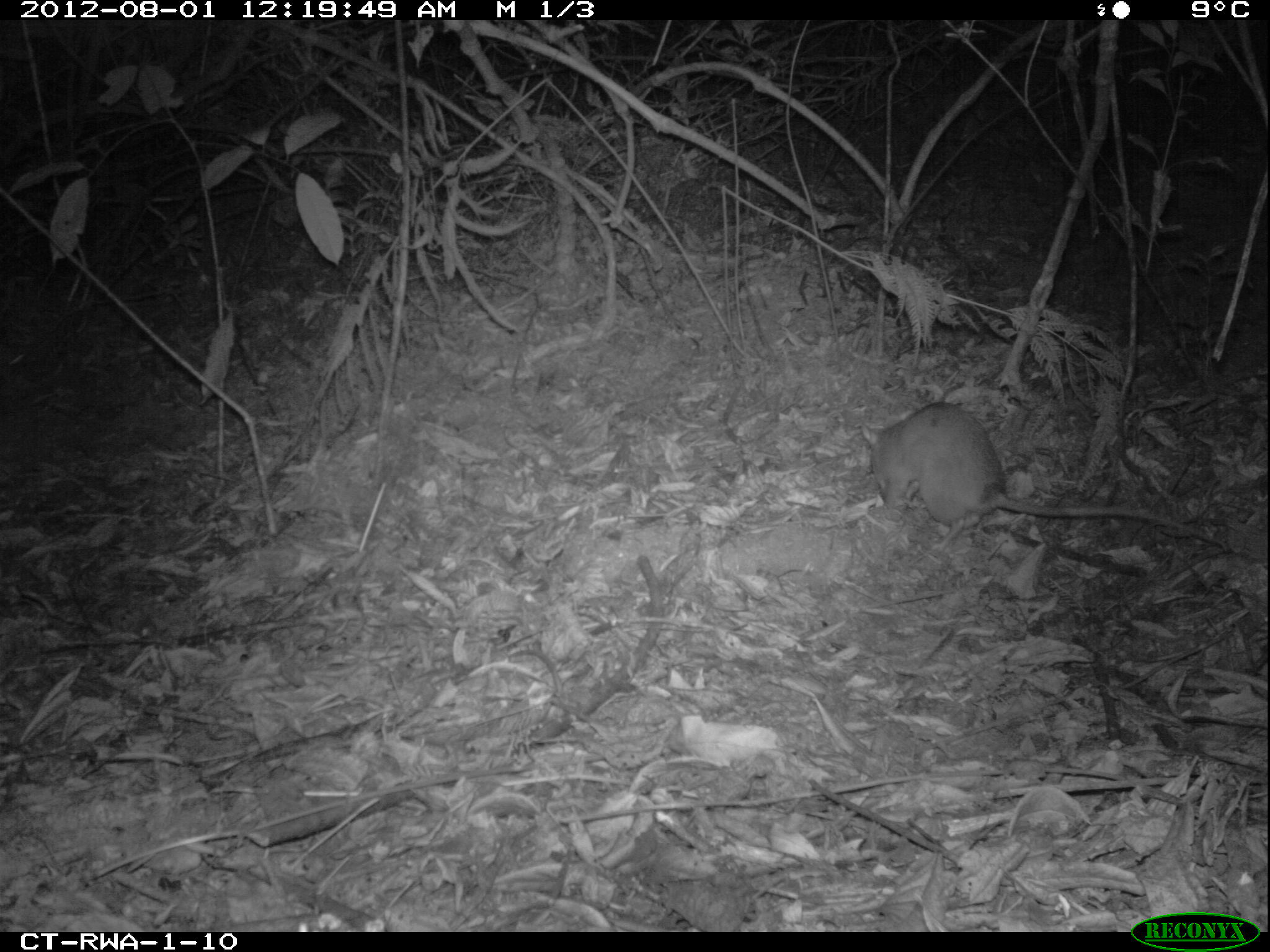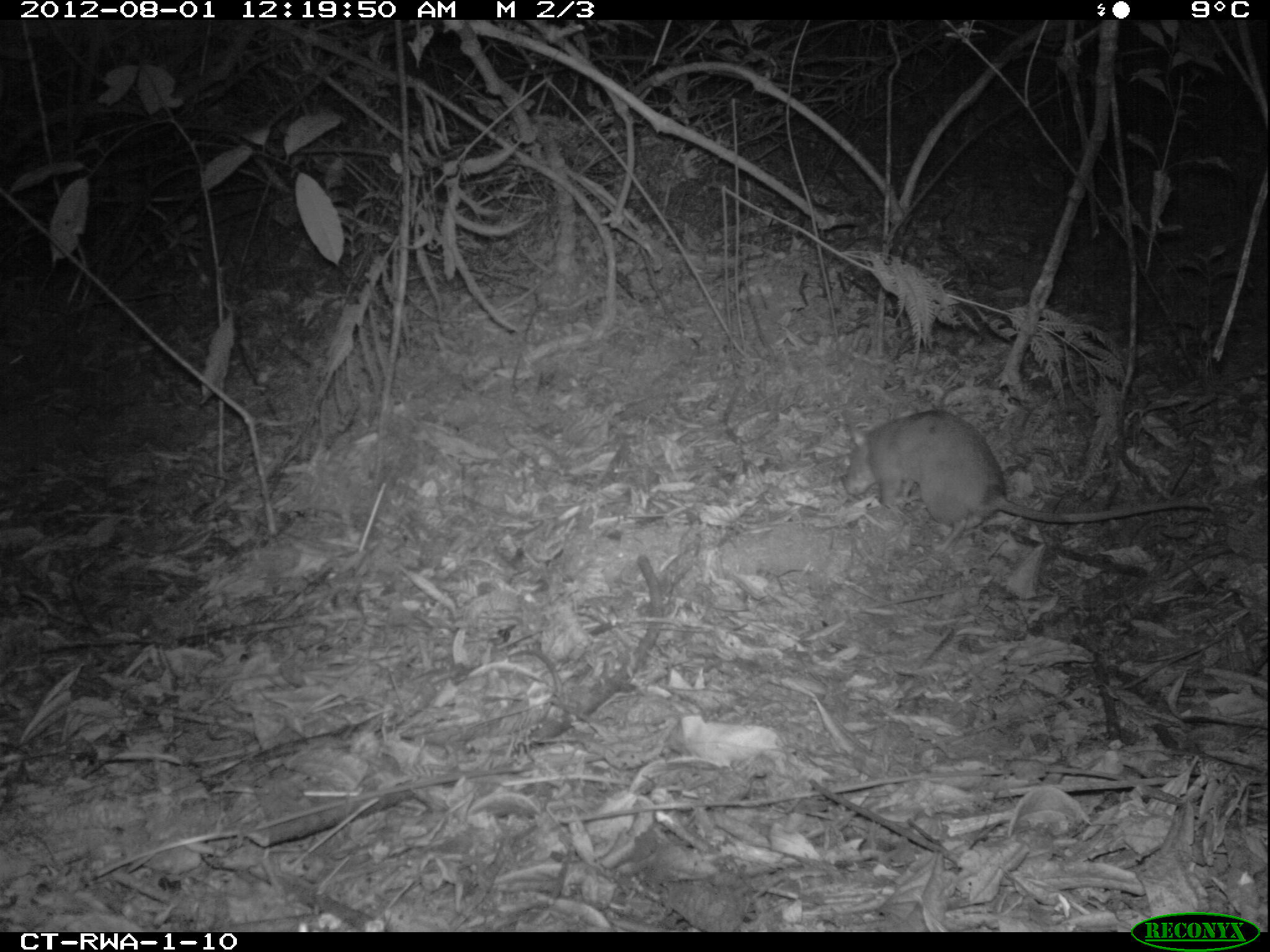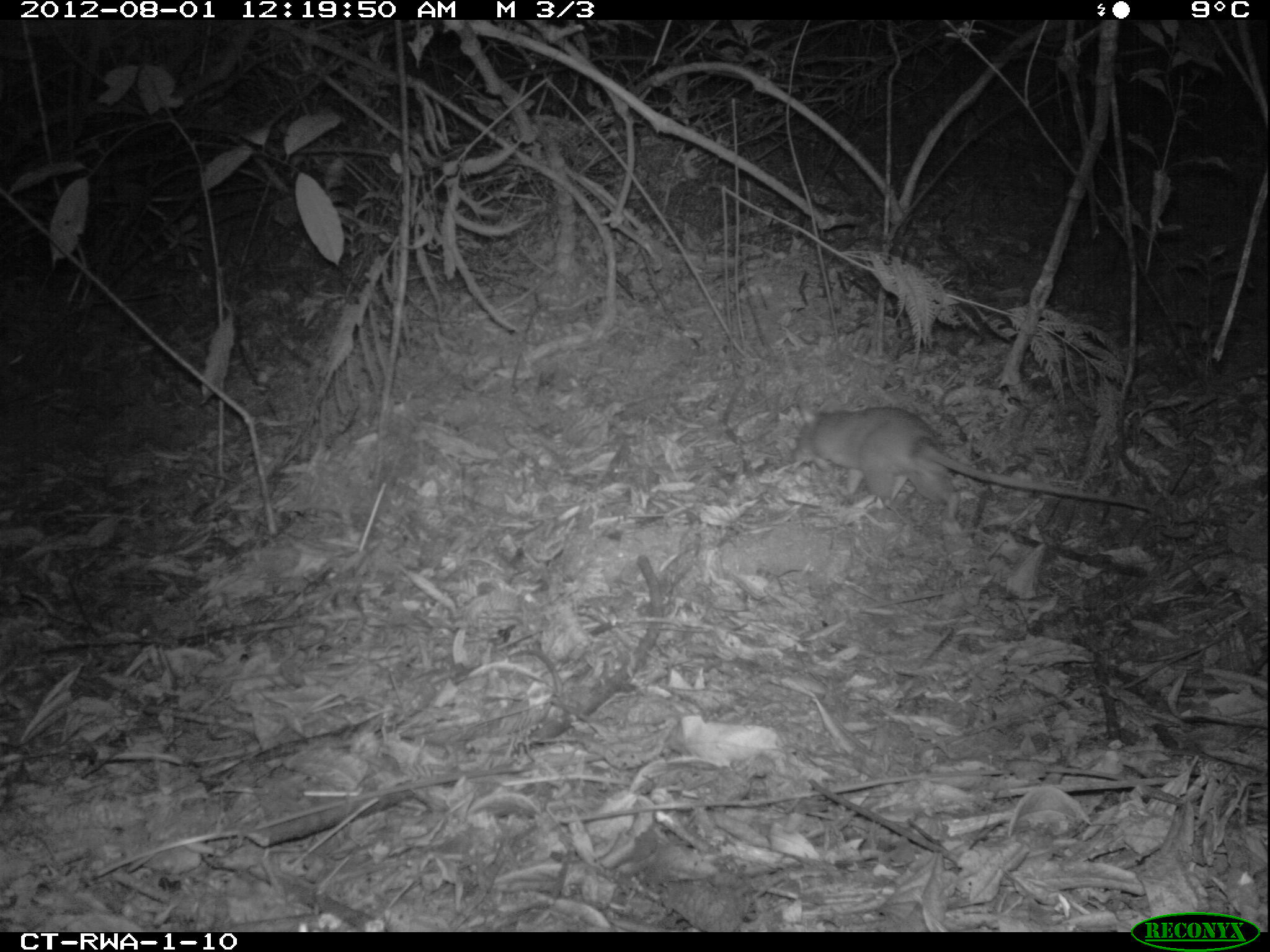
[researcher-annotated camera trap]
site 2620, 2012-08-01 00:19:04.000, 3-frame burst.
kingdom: Animalia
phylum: Chordata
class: Mammalia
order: Rodentia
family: Nesomyidae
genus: Cricetomys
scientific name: Cricetomys gambianus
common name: african giant pouched rat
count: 1